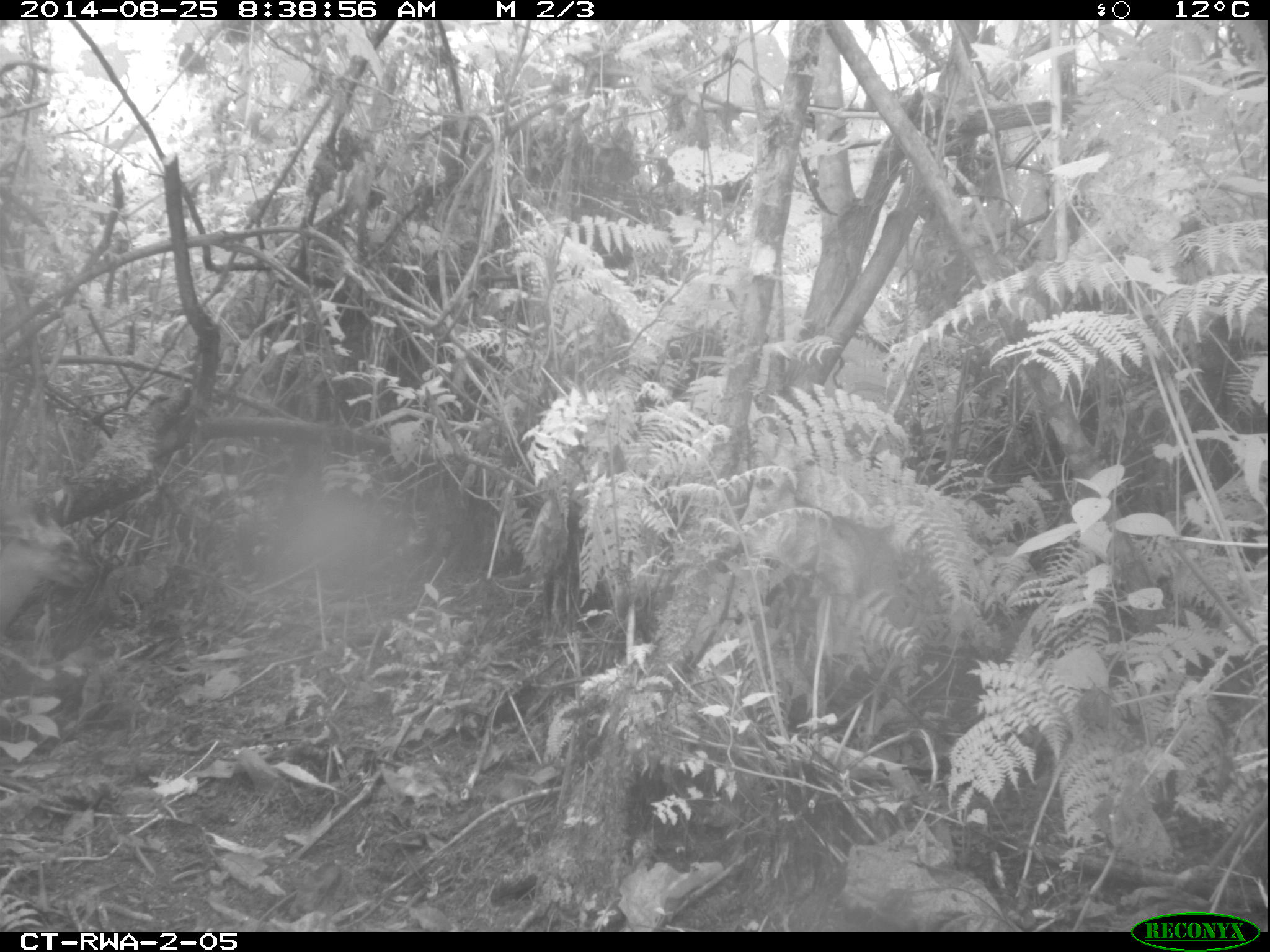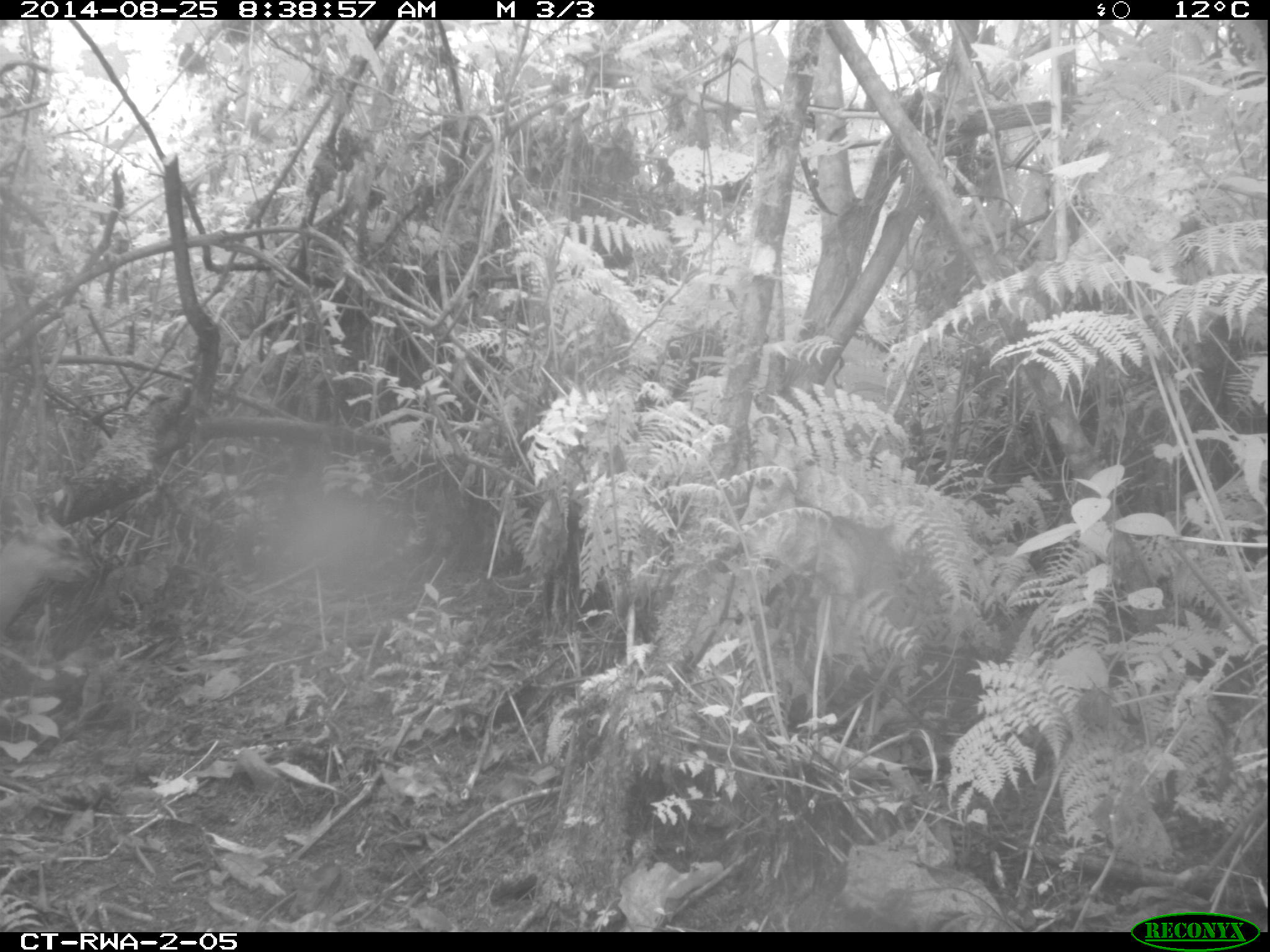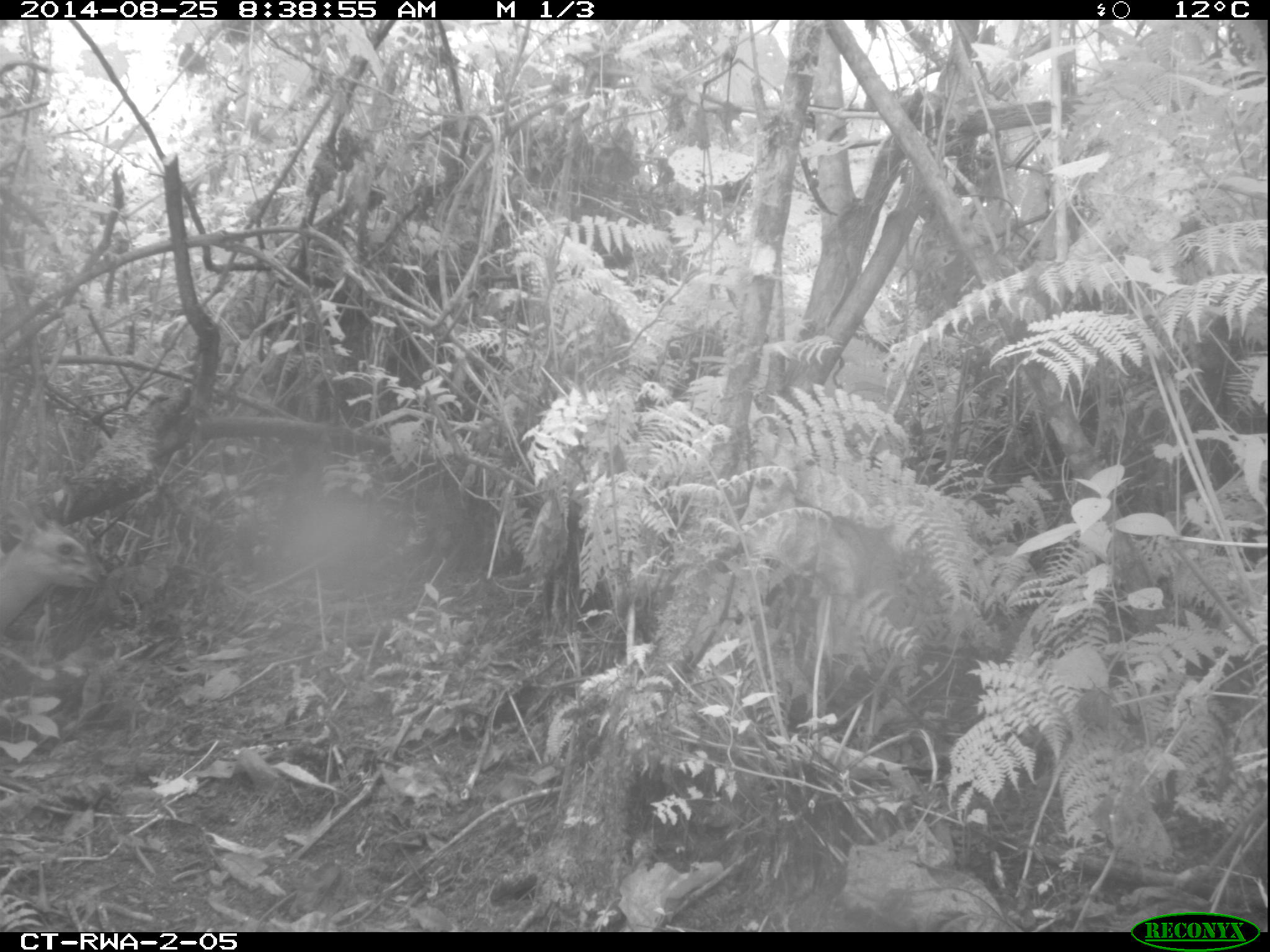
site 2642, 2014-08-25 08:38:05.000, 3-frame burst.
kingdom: Animalia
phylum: Chordata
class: Mammalia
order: Artiodactyla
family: Bovidae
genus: Cephalophus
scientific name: Cephalophus nigrifrons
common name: black-fronted duiker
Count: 1.